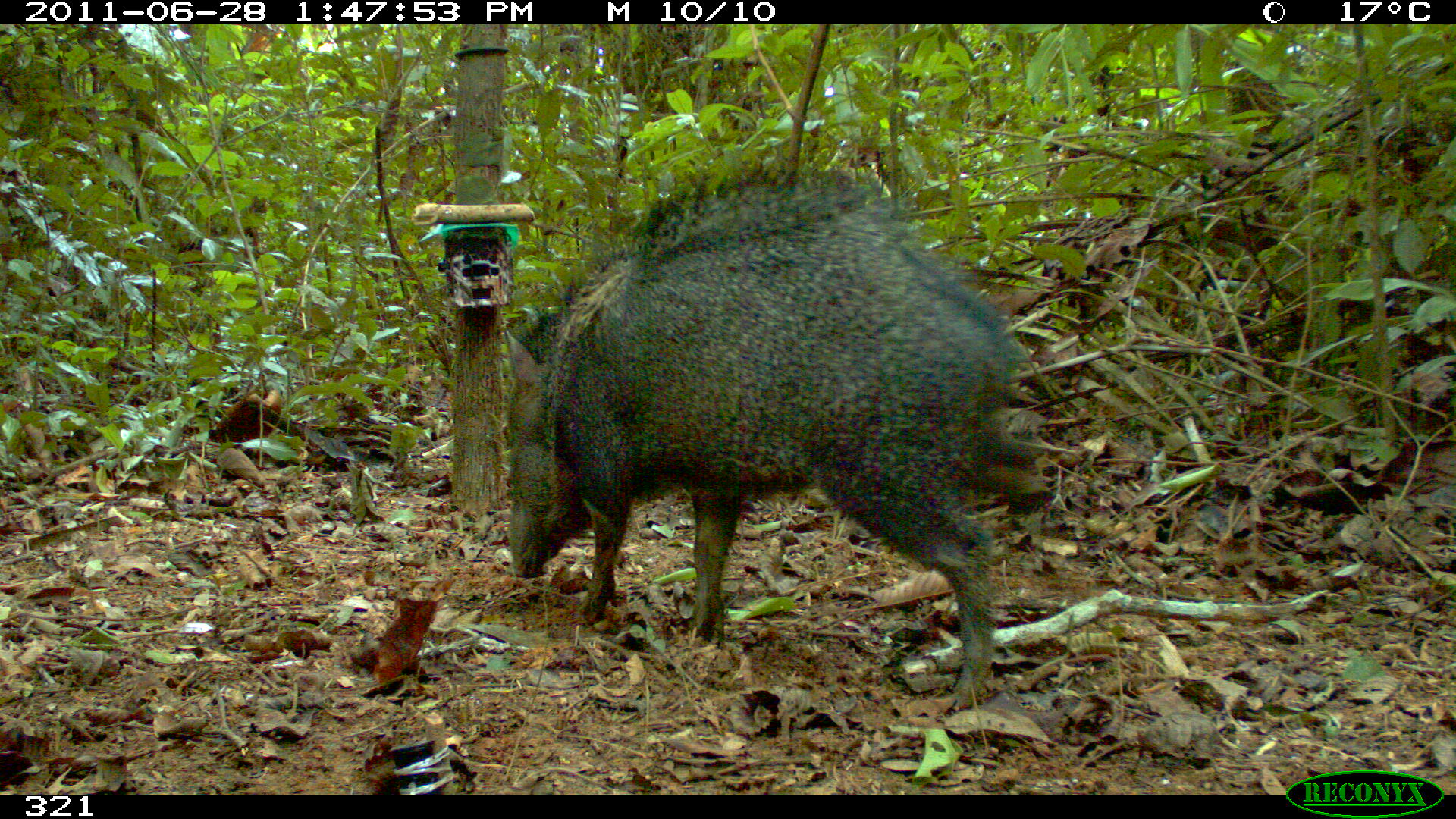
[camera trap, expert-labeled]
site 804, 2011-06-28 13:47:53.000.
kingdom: Animalia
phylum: Chordata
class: Mammalia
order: Artiodactyla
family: Tayassuidae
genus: Pecari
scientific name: Pecari tajacu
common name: collared peccary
Pecari tajacu (collared peccary).